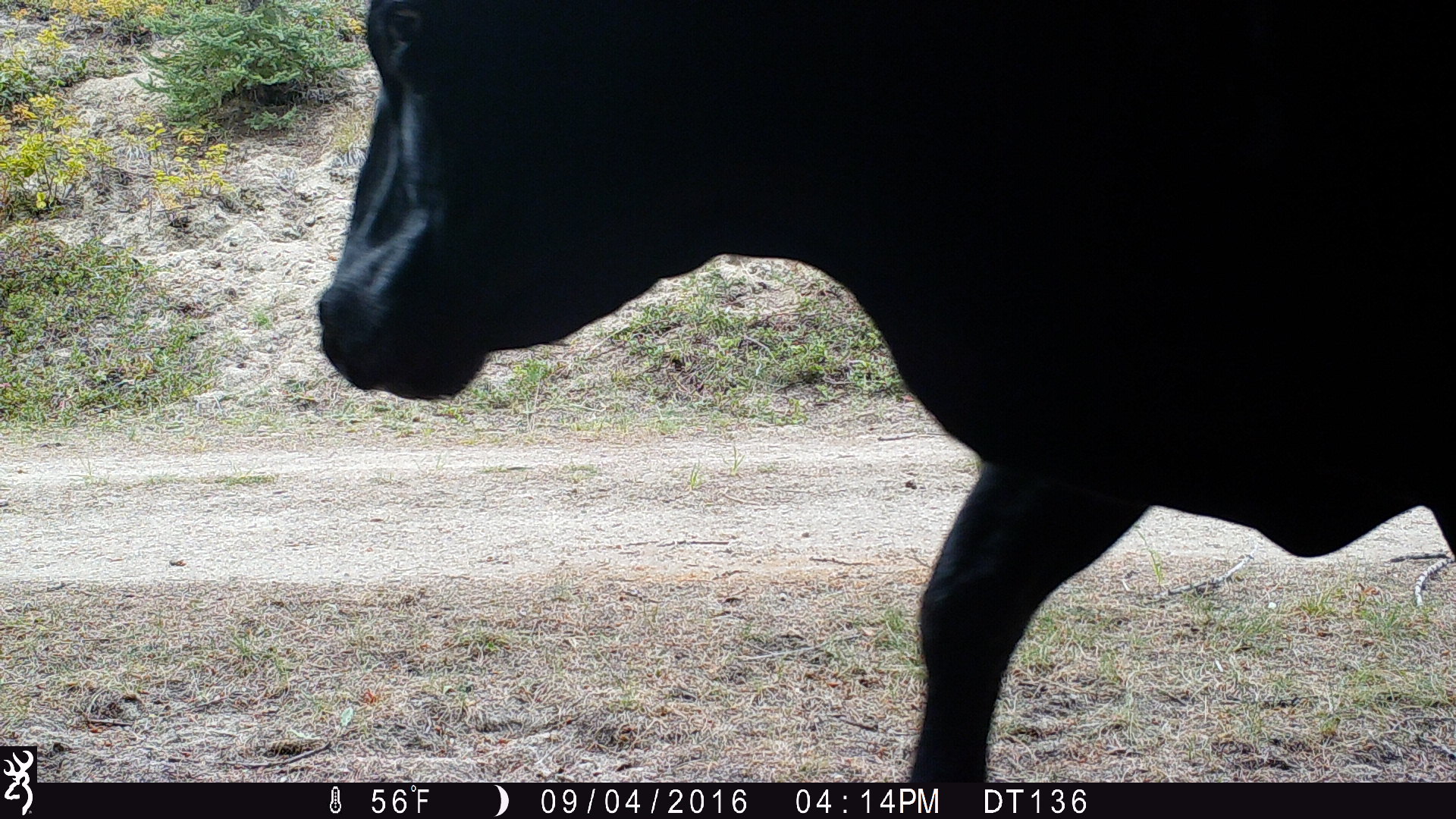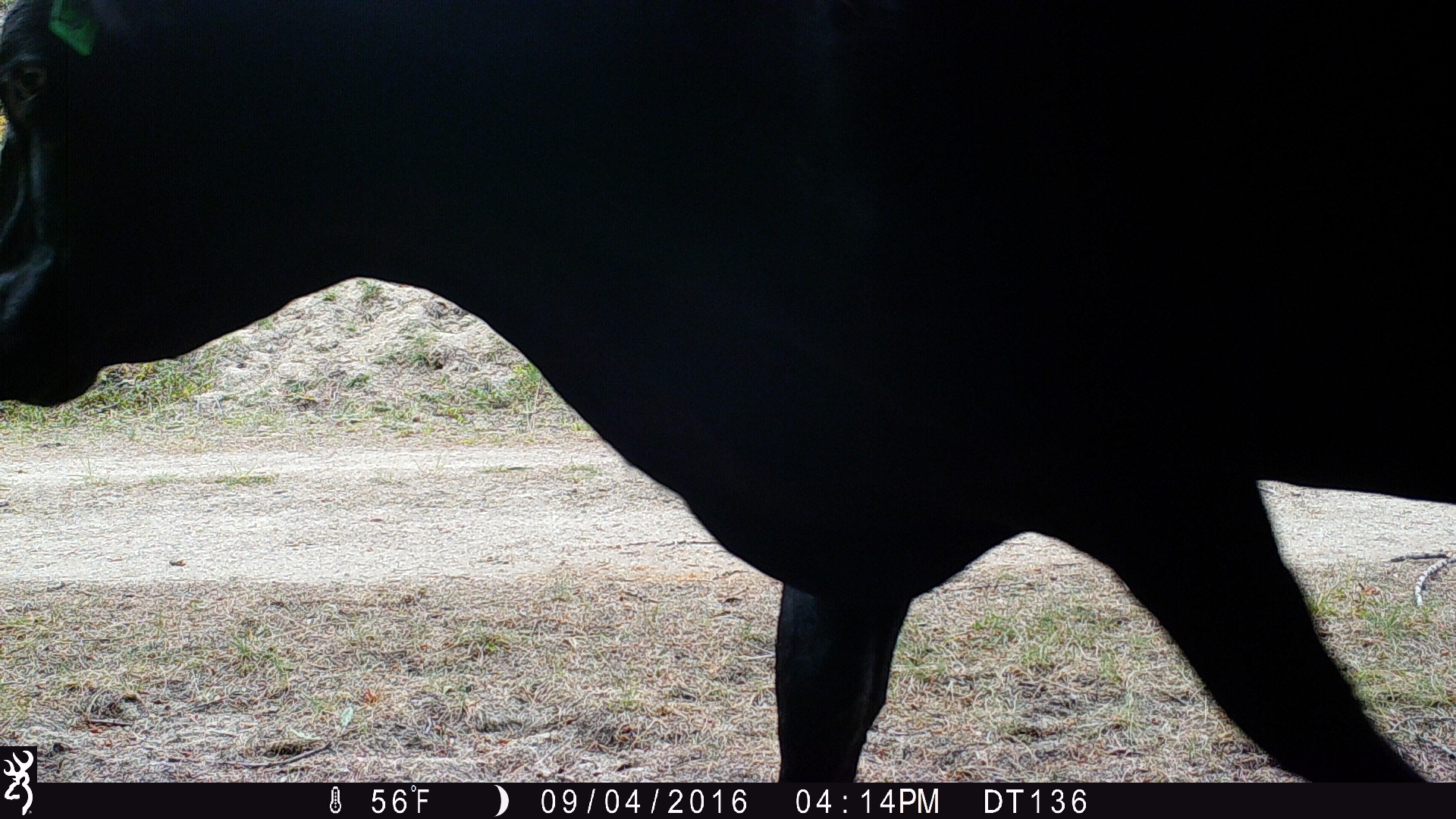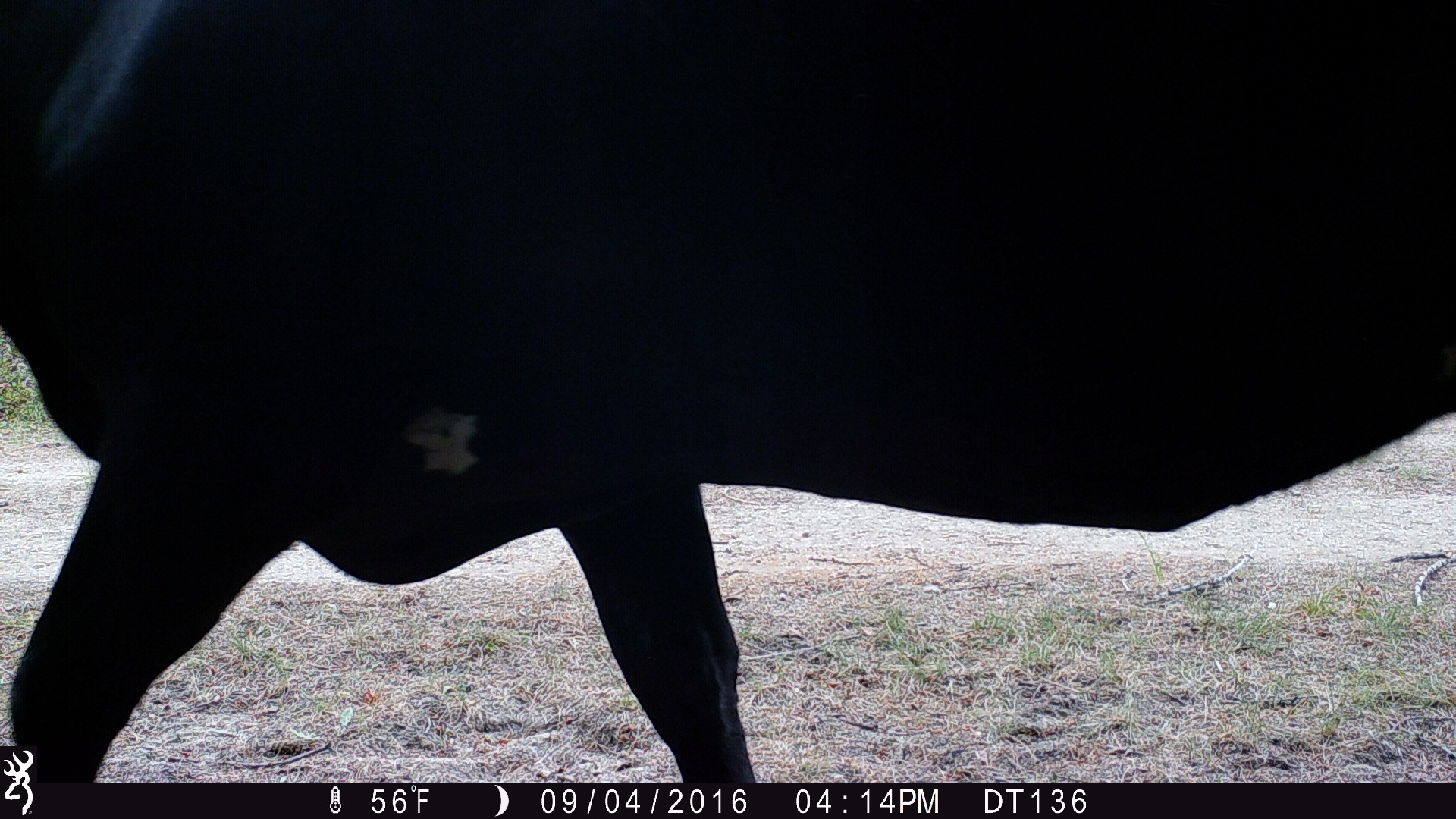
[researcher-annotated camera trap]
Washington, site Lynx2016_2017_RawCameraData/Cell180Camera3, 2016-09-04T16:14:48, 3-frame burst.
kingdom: Animalia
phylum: Chordata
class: Mammalia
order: Artiodactyla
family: Bovidae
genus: Bos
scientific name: Bos taurus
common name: domestic cattle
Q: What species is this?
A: Domestic cattle (Bos taurus).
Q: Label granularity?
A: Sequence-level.